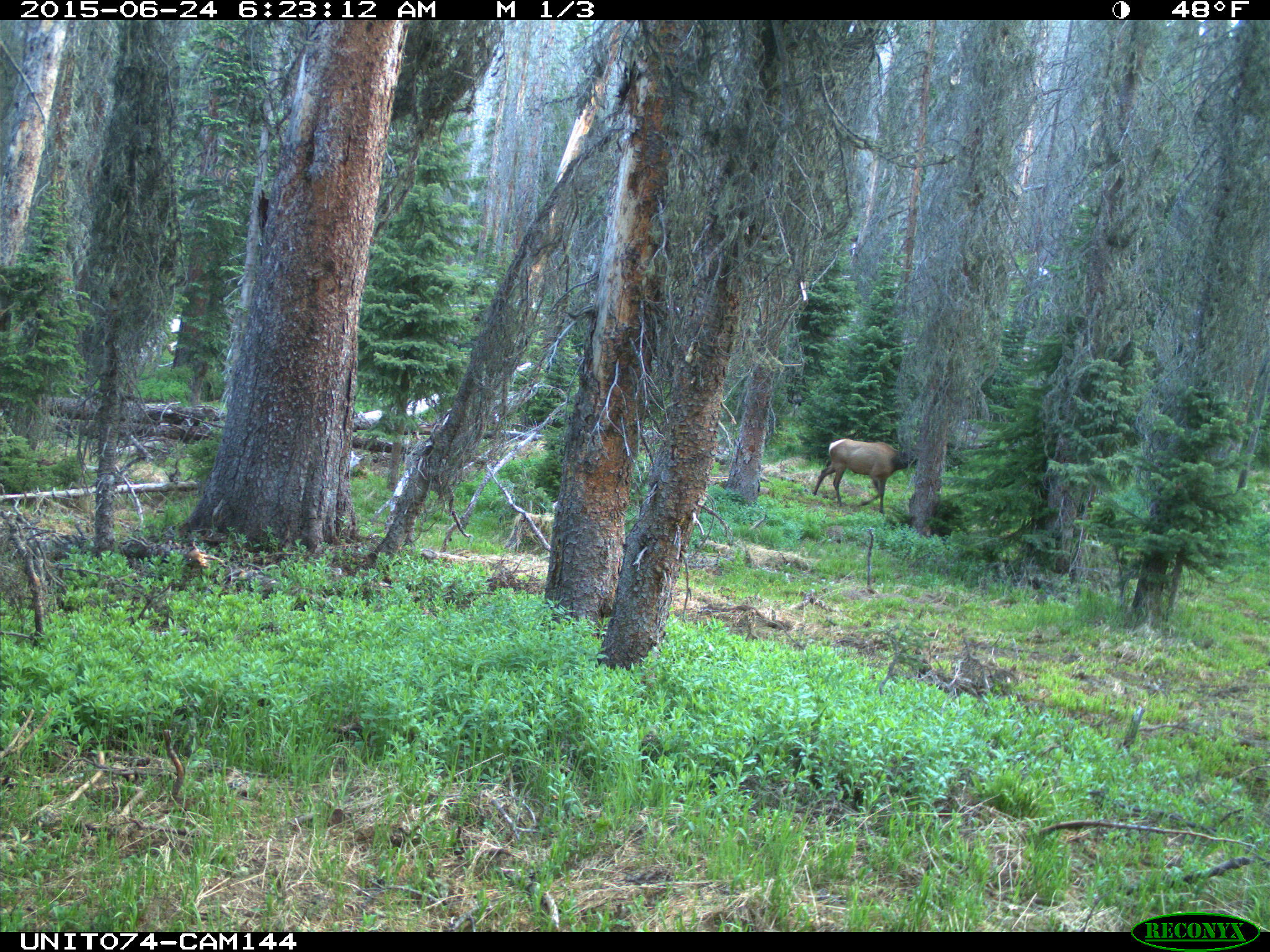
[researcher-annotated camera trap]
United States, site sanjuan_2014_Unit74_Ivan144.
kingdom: Animalia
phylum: Chordata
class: Mammalia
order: Artiodactyla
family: Cervidae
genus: Cervus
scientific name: Cervus elaphus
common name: red deer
Cervus elaphus (red deer).